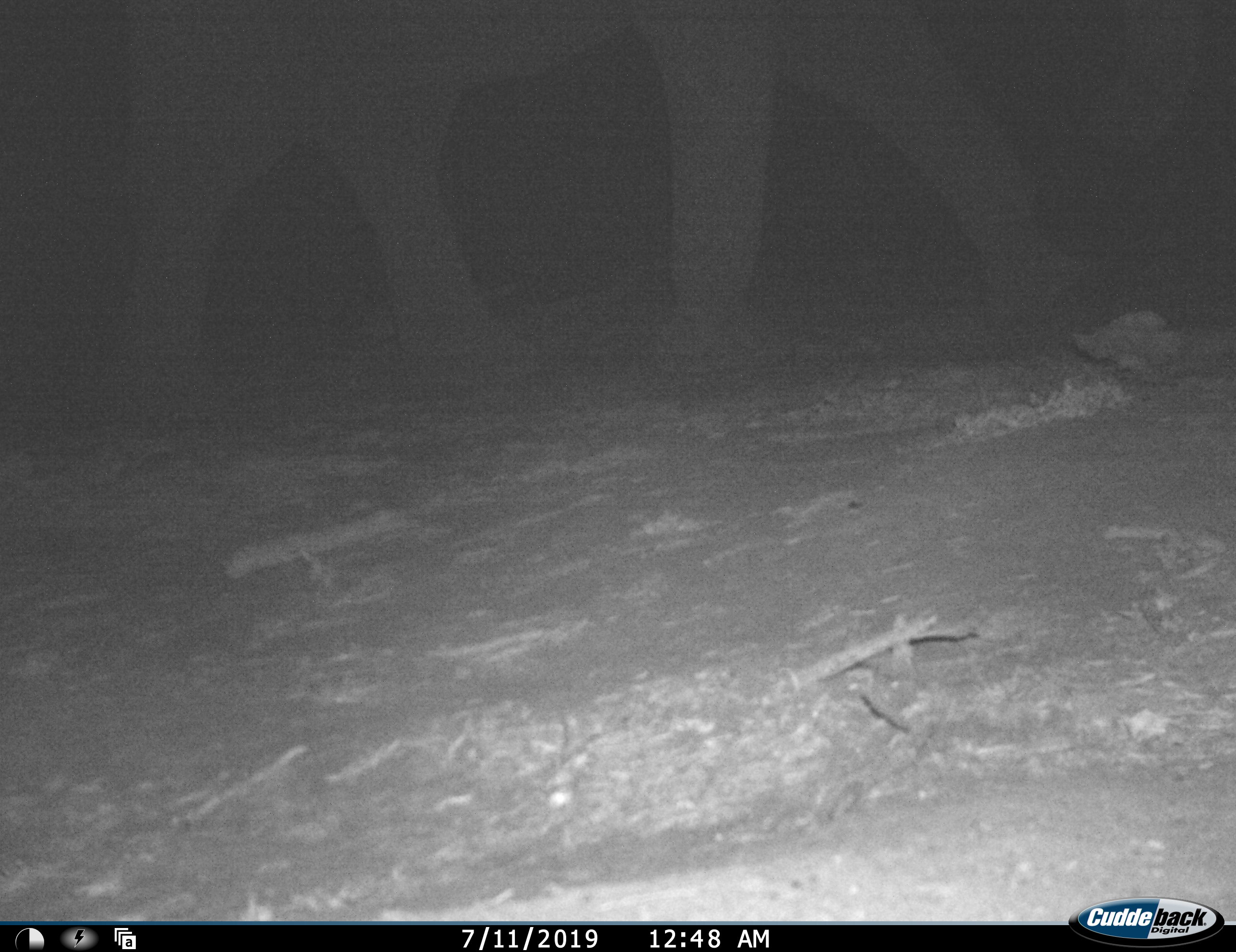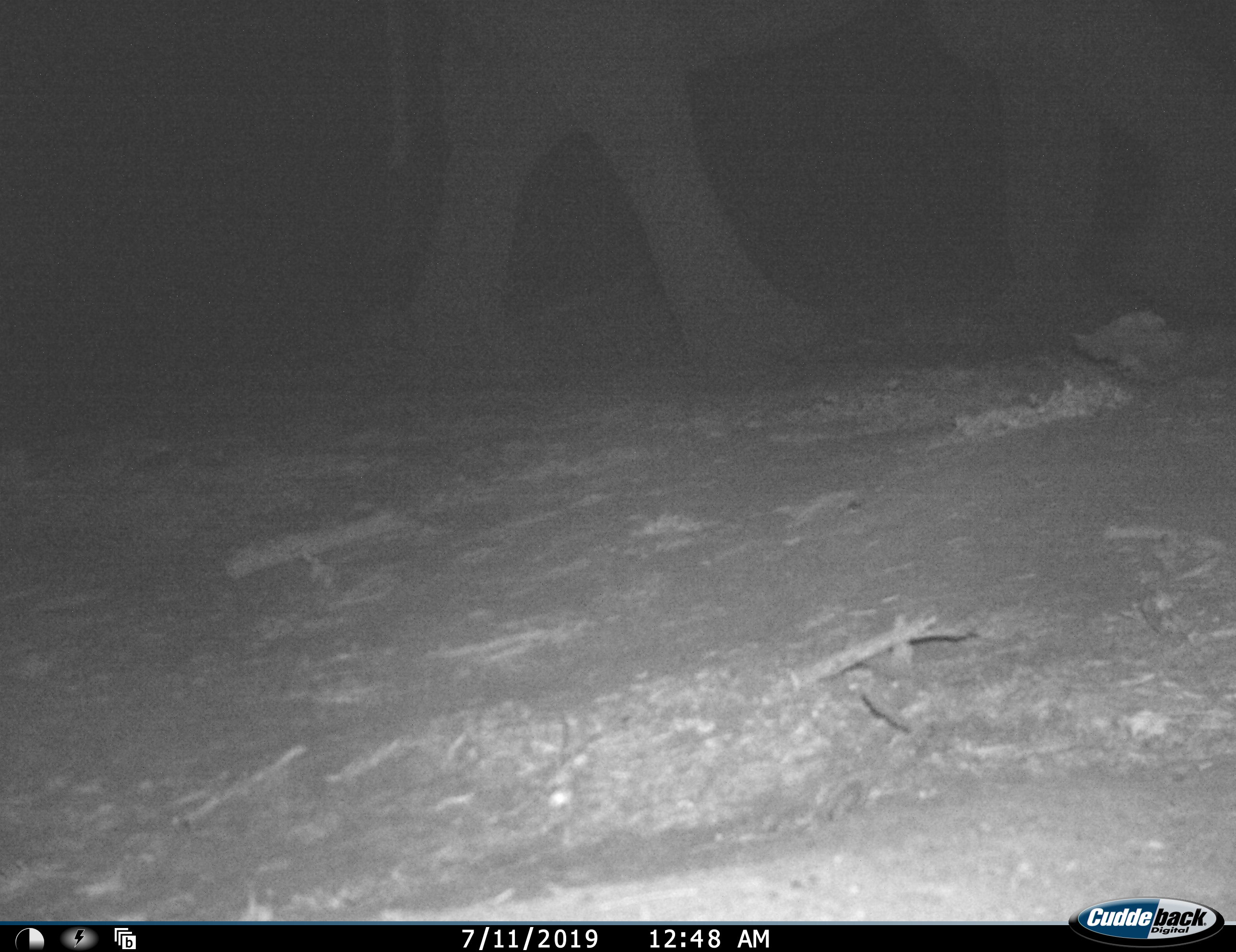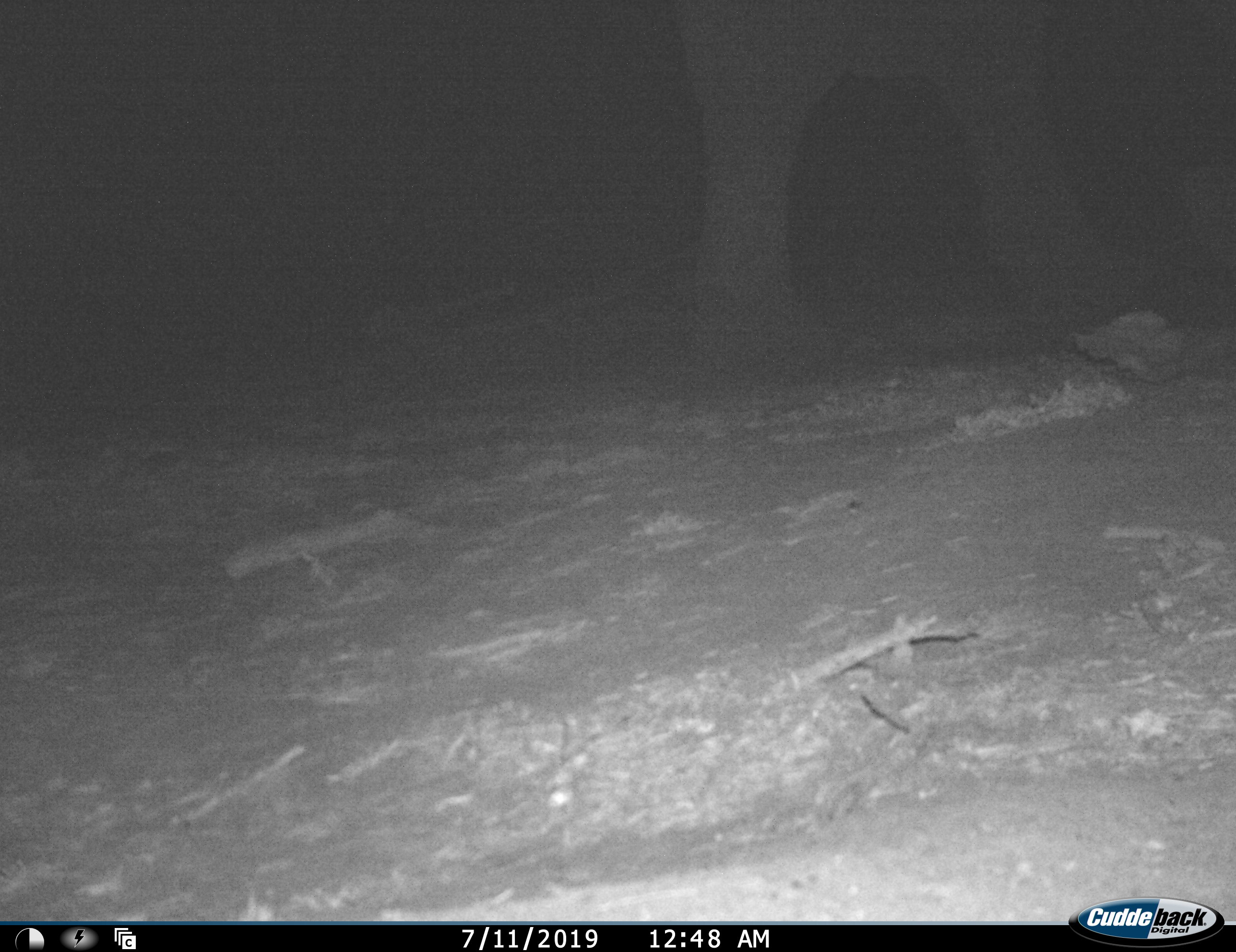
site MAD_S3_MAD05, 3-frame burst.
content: unidentified animal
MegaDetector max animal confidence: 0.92